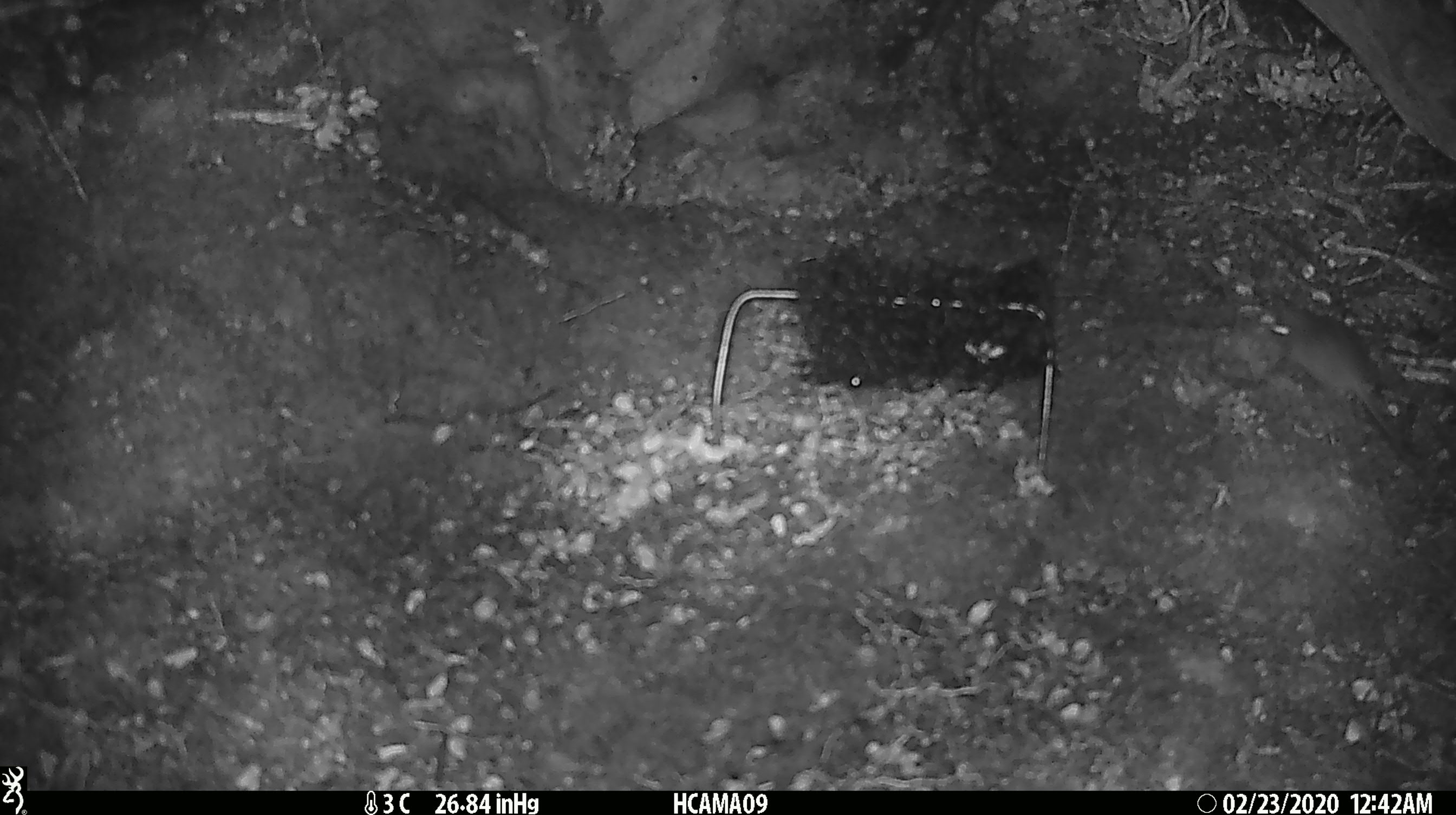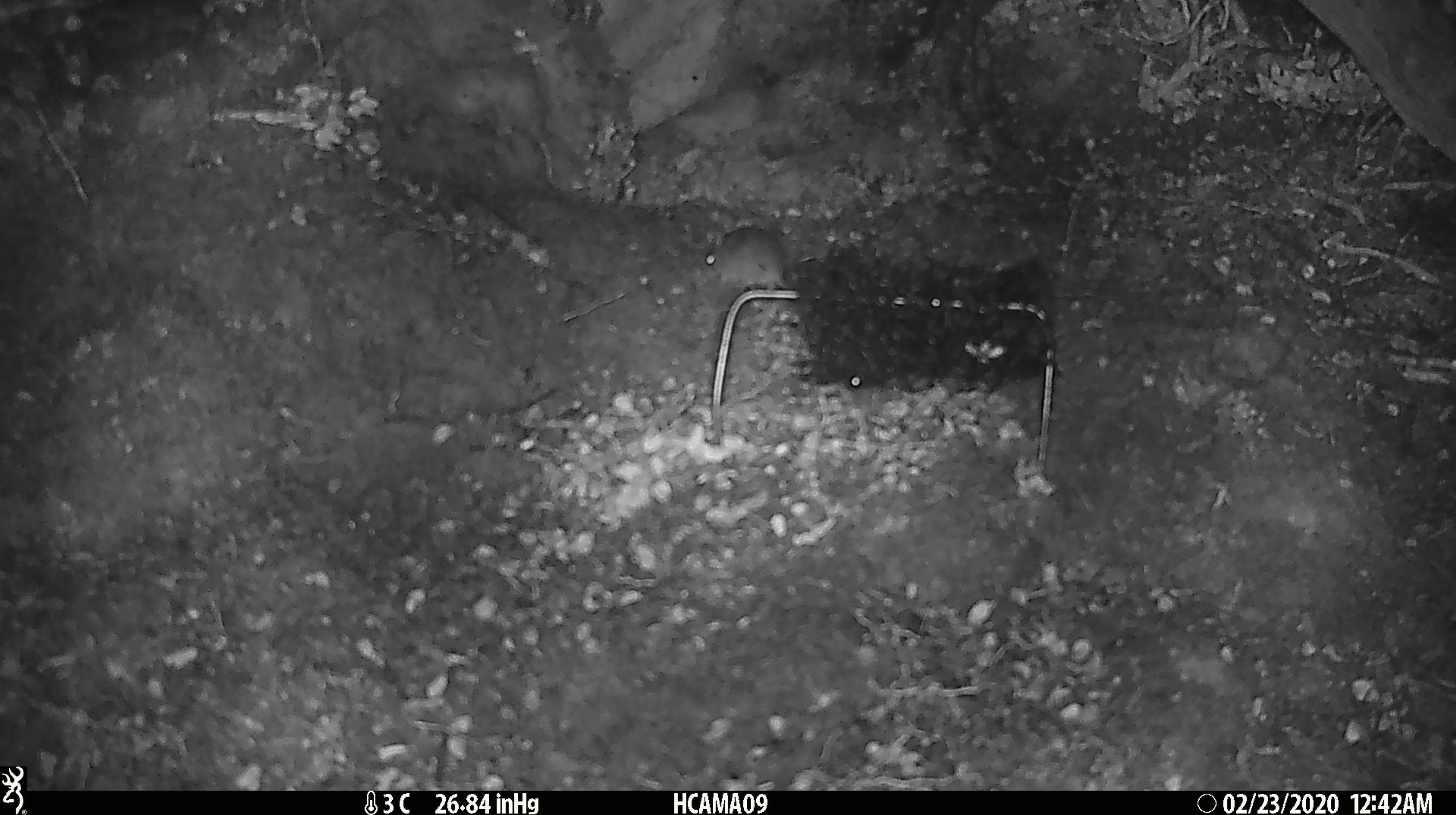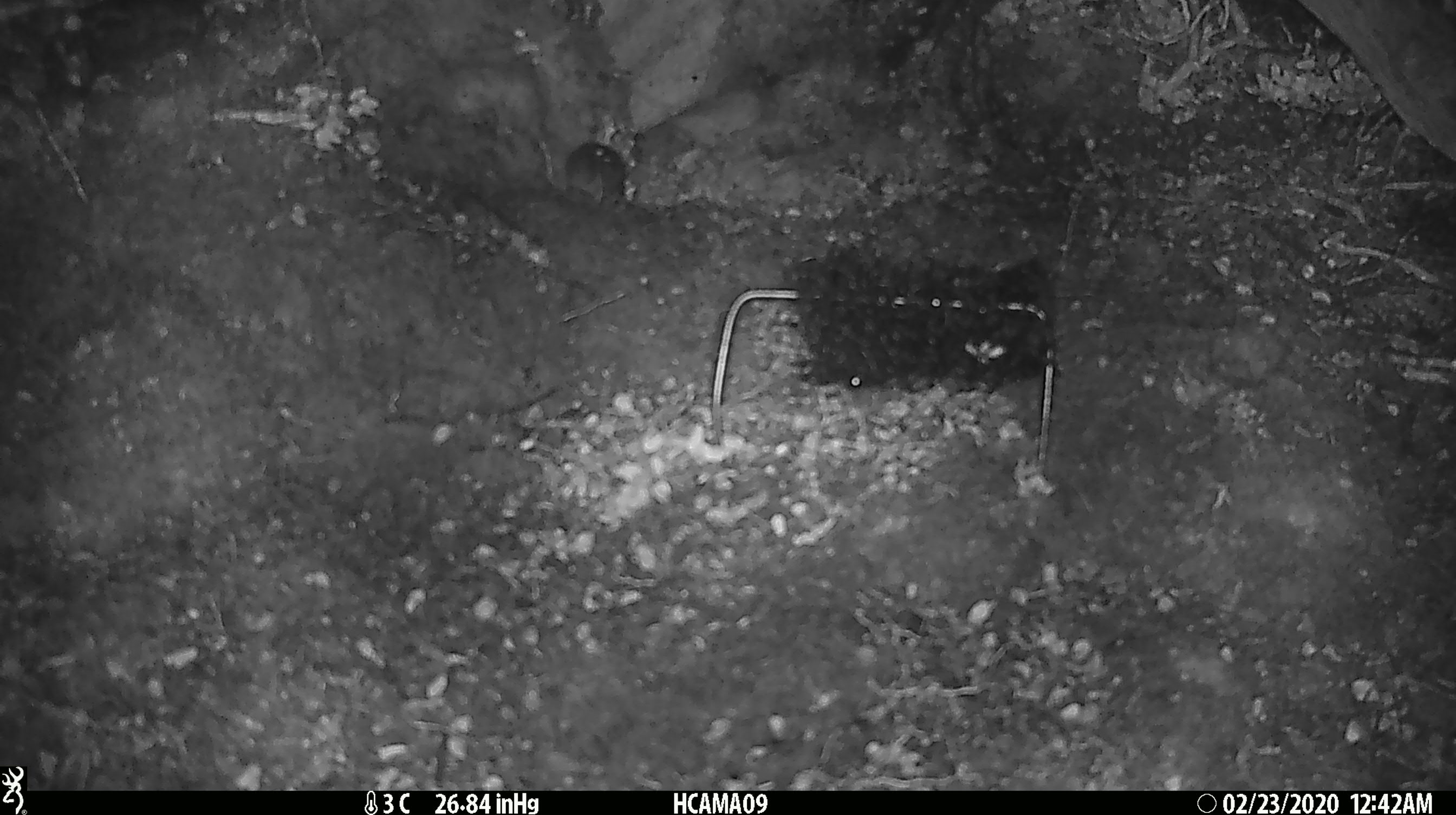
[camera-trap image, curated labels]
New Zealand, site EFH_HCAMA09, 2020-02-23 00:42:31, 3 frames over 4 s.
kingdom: Animalia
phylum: Chordata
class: Mammalia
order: Rodentia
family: Muridae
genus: Mus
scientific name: Mus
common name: mouse